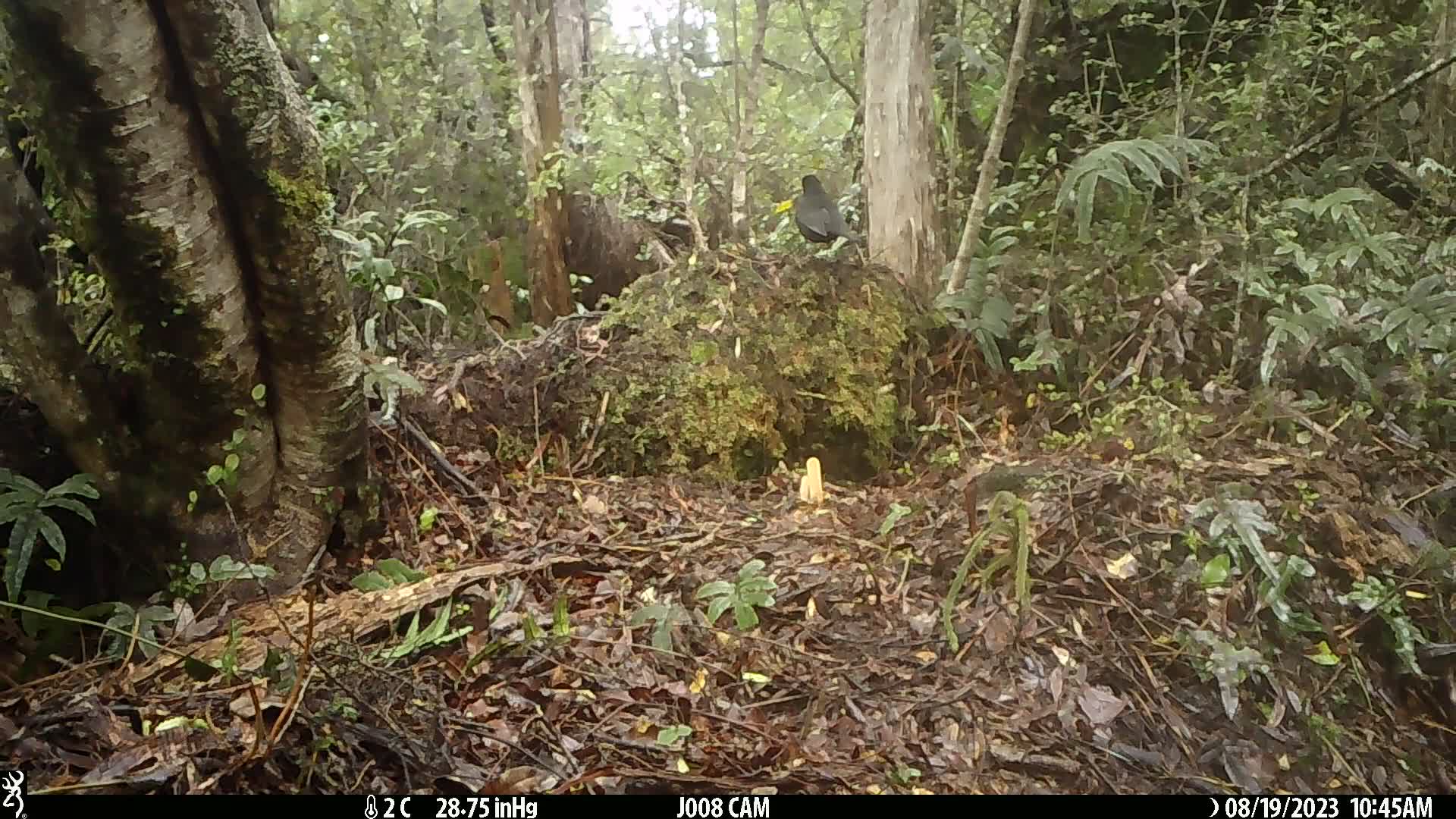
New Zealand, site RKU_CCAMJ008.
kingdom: Animalia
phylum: Chordata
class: Aves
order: Passeriformes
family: Turdidae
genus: Turdus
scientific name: Turdus merula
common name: eurasian blackbird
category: blackbird